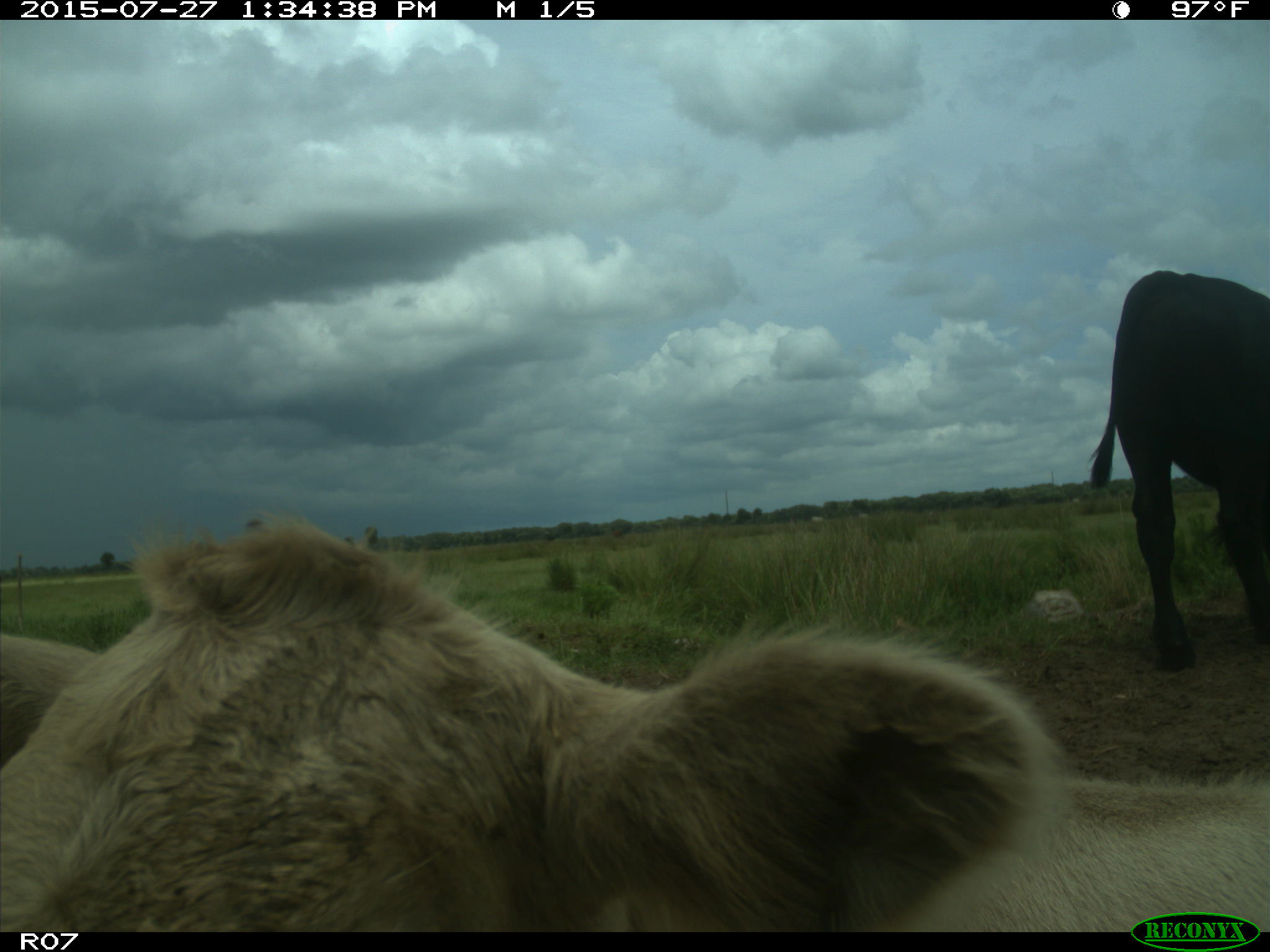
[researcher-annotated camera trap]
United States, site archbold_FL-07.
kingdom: Animalia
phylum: Chordata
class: Mammalia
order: Artiodactyla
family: Bovidae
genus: Bos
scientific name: Bos taurus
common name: domestic cow